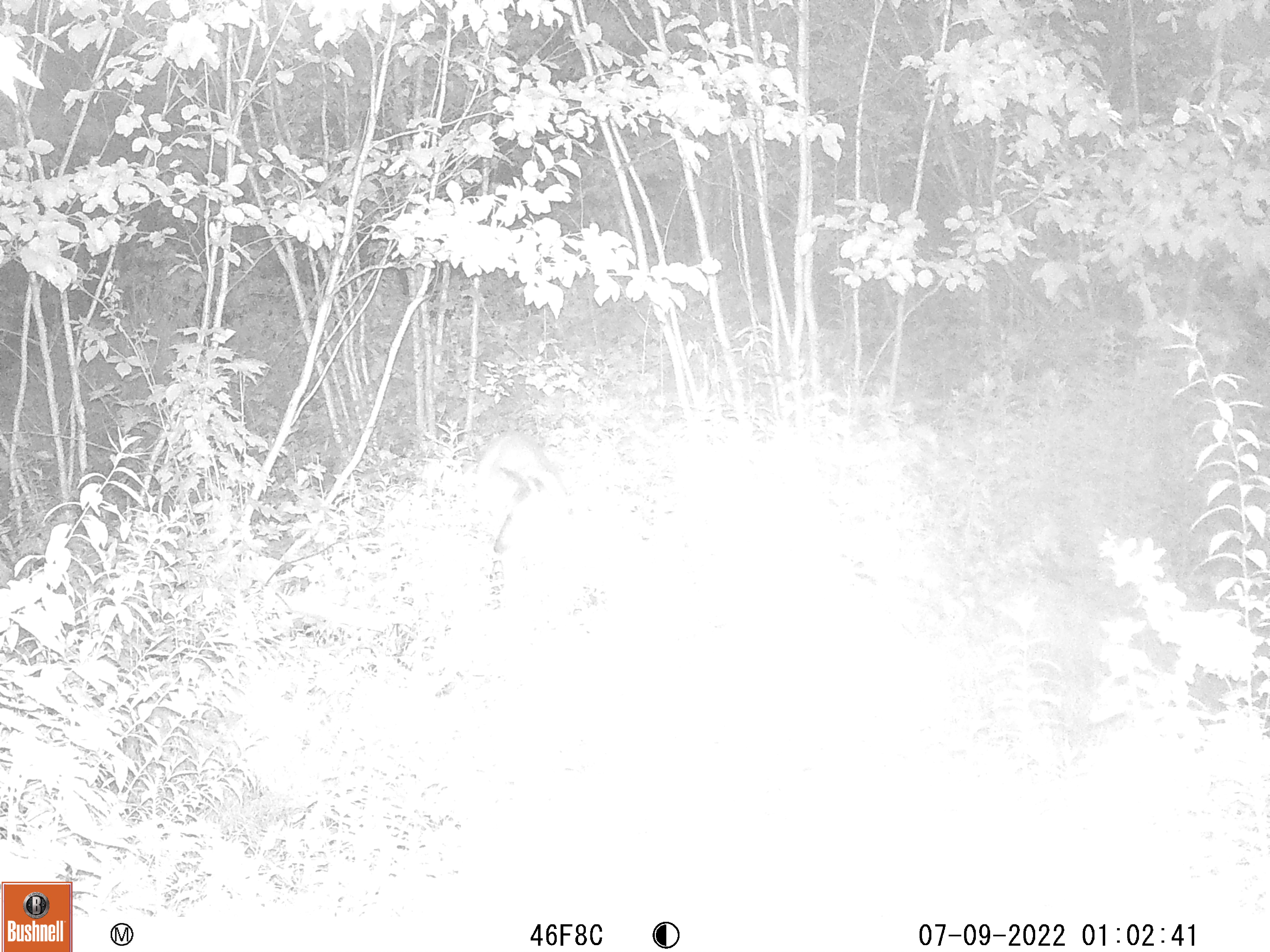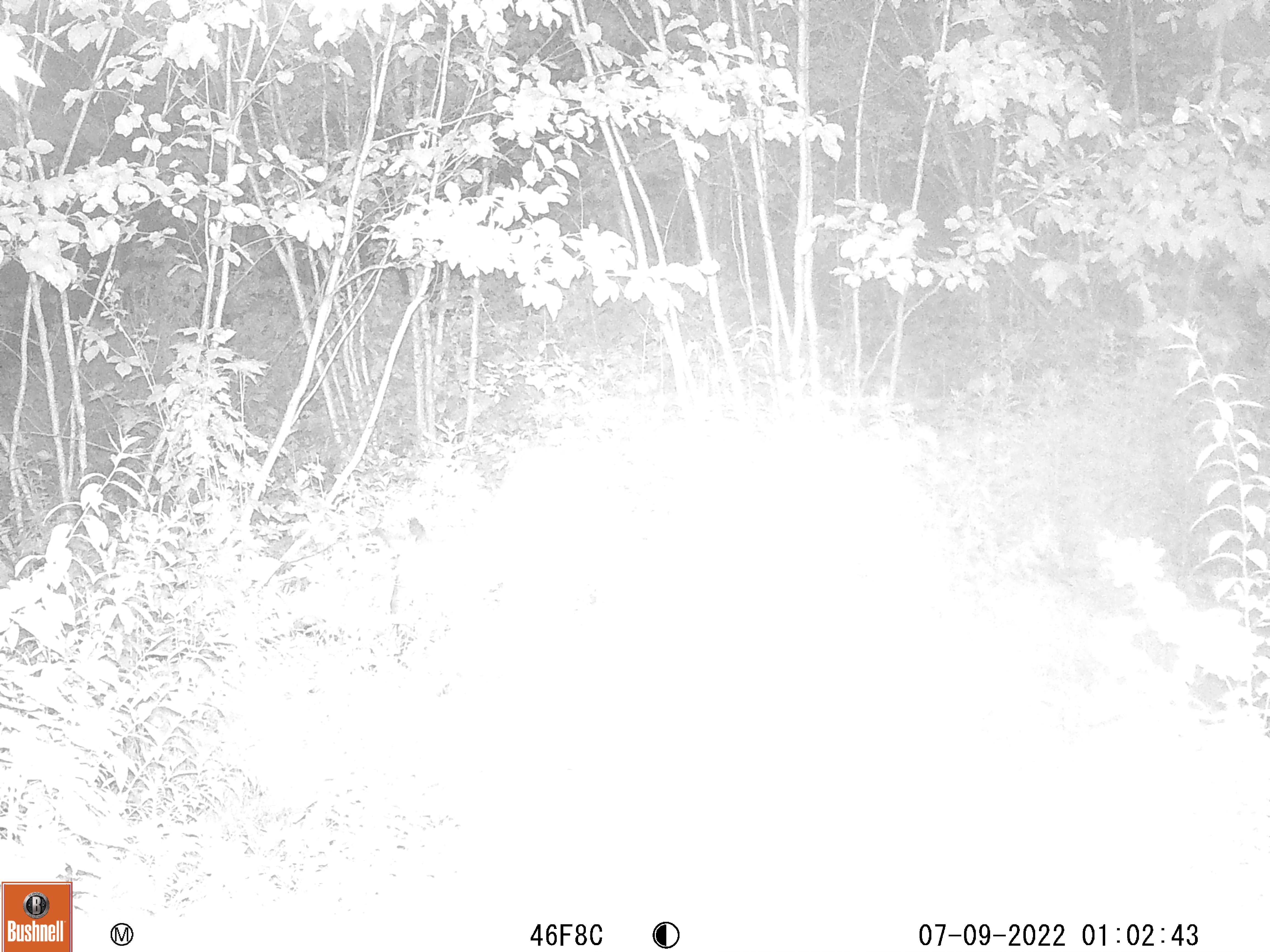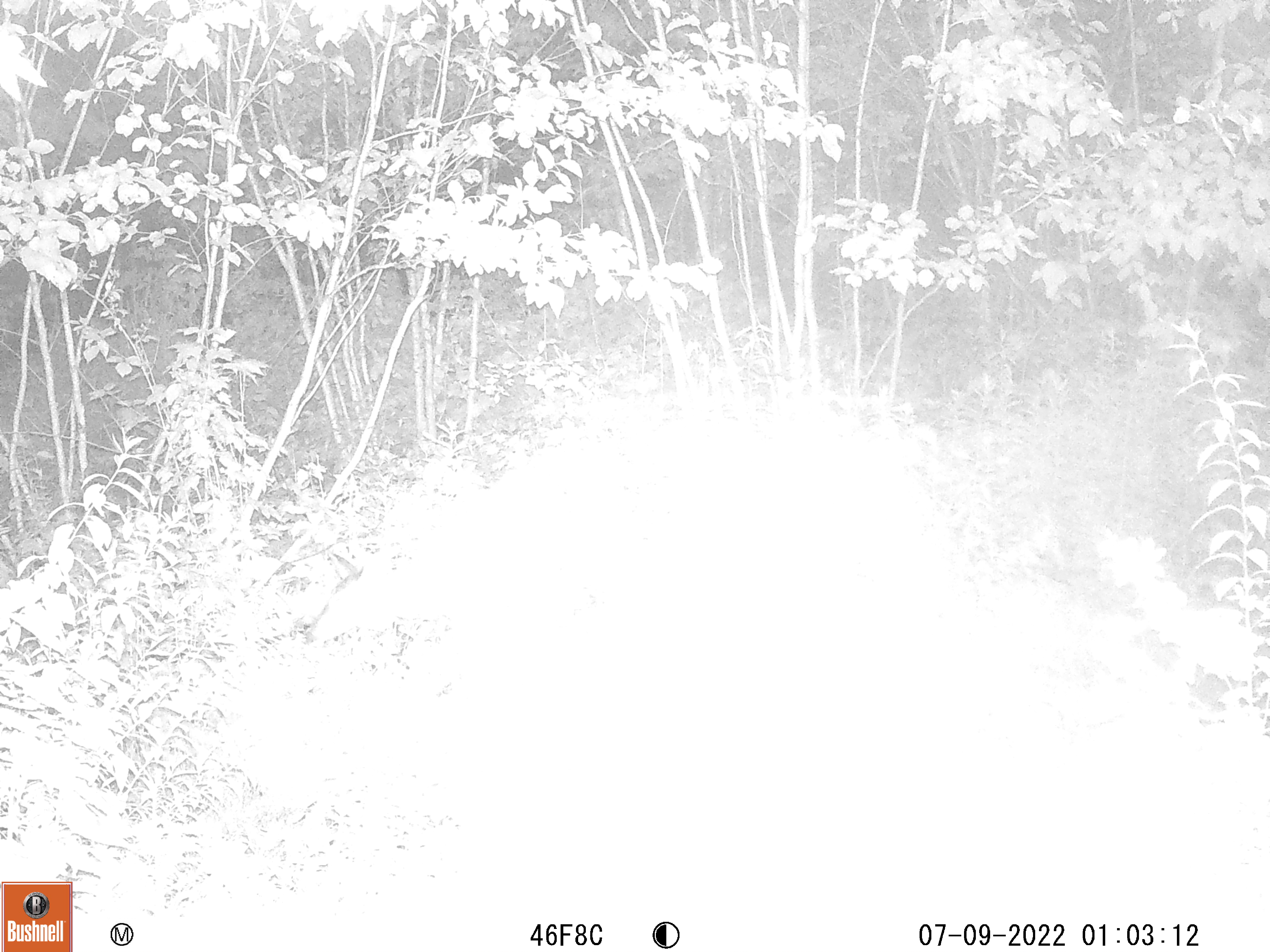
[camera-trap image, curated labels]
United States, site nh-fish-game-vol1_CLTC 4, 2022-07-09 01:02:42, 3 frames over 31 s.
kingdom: Animalia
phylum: Chordata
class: Mammalia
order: Artiodactyla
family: Cervidae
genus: Odocoileus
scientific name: Odocoileus virginianus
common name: white-tailed deer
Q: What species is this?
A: White-tailed deer (Odocoileus virginianus).